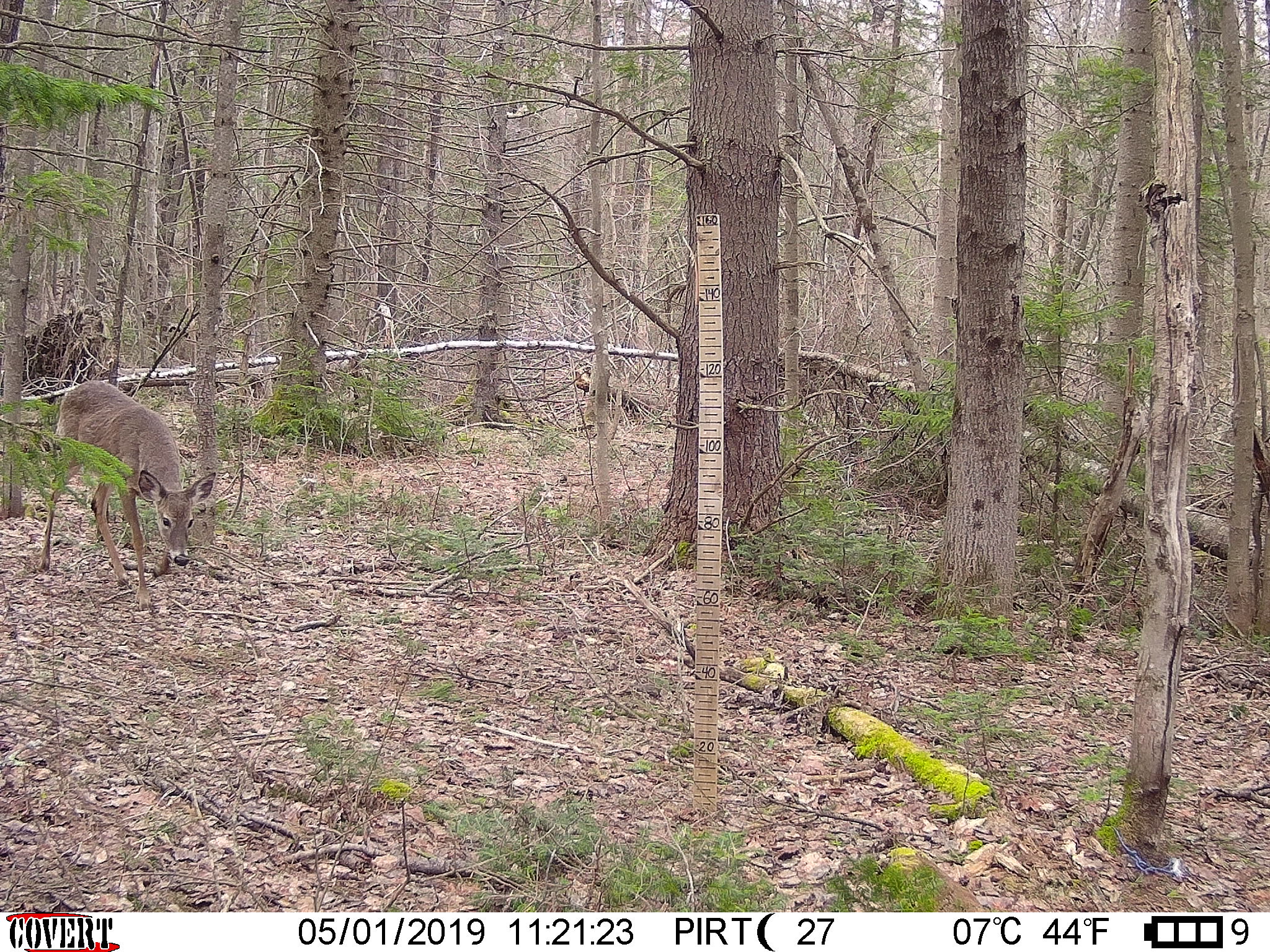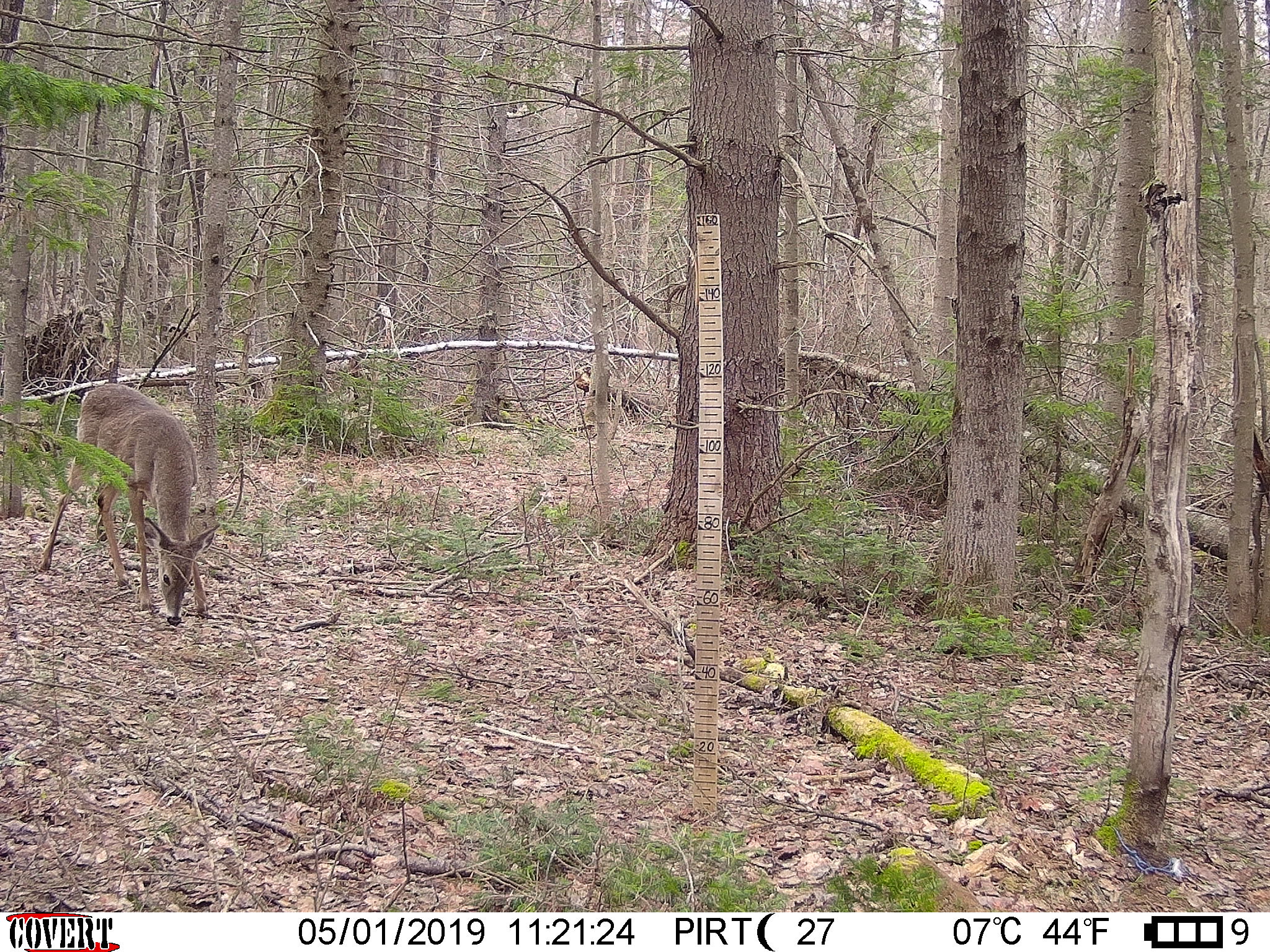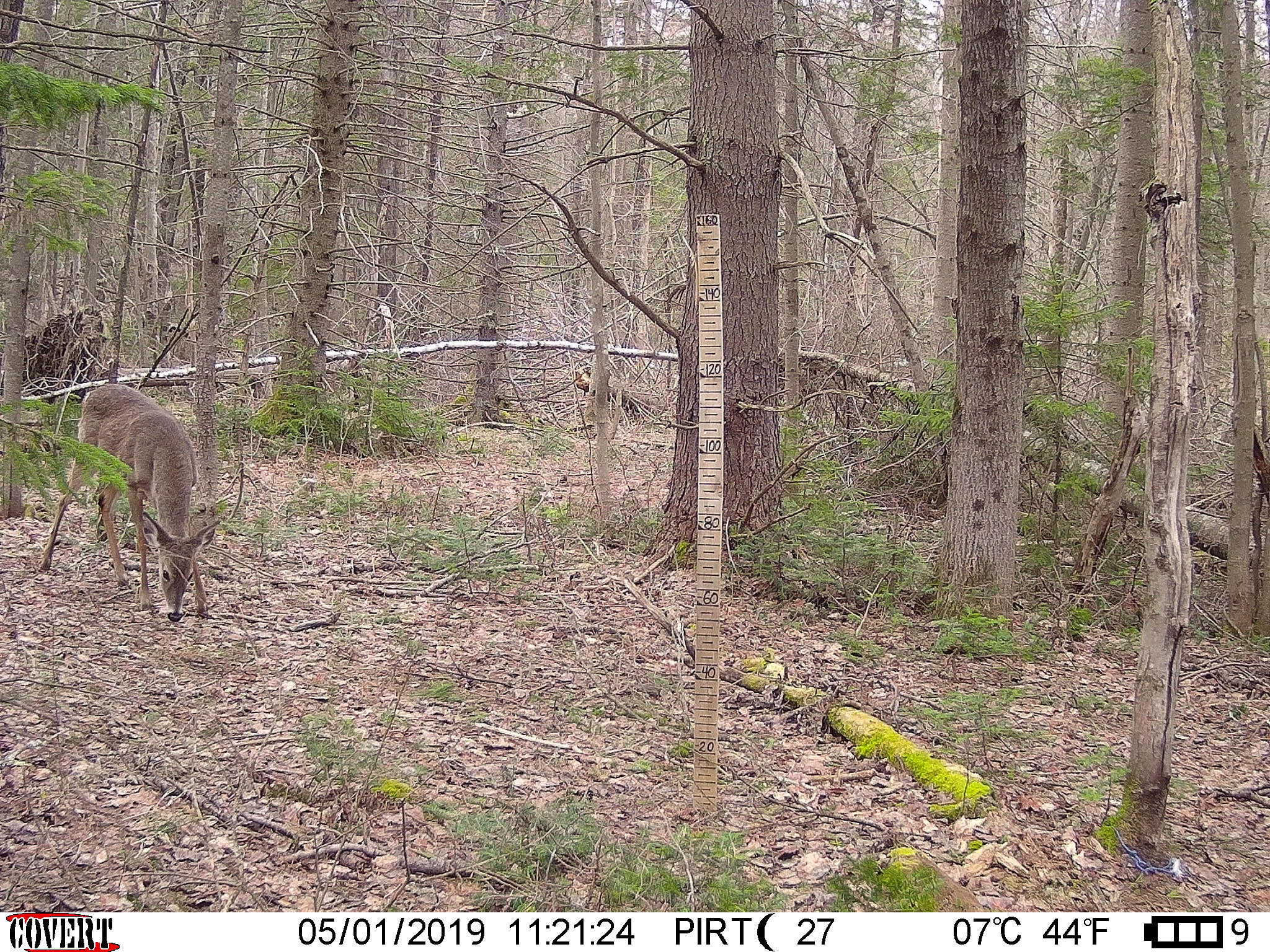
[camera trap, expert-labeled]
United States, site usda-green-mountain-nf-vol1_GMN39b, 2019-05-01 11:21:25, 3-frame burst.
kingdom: Animalia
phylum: Chordata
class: Mammalia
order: Artiodactyla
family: Cervidae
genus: Odocoileus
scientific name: Odocoileus virginianus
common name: white-tailed deer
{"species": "white-tailed deer (Odocoileus virginianus)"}